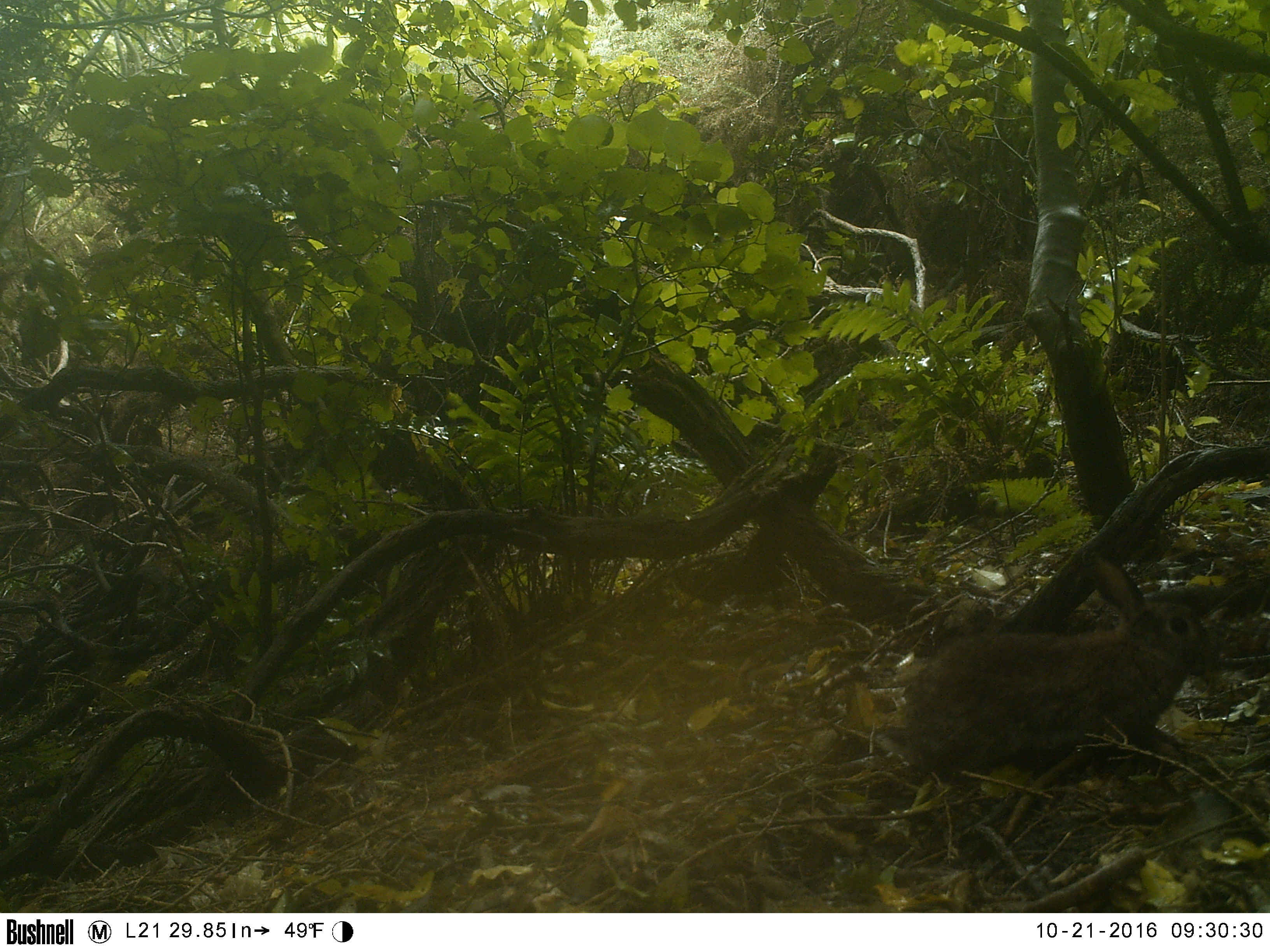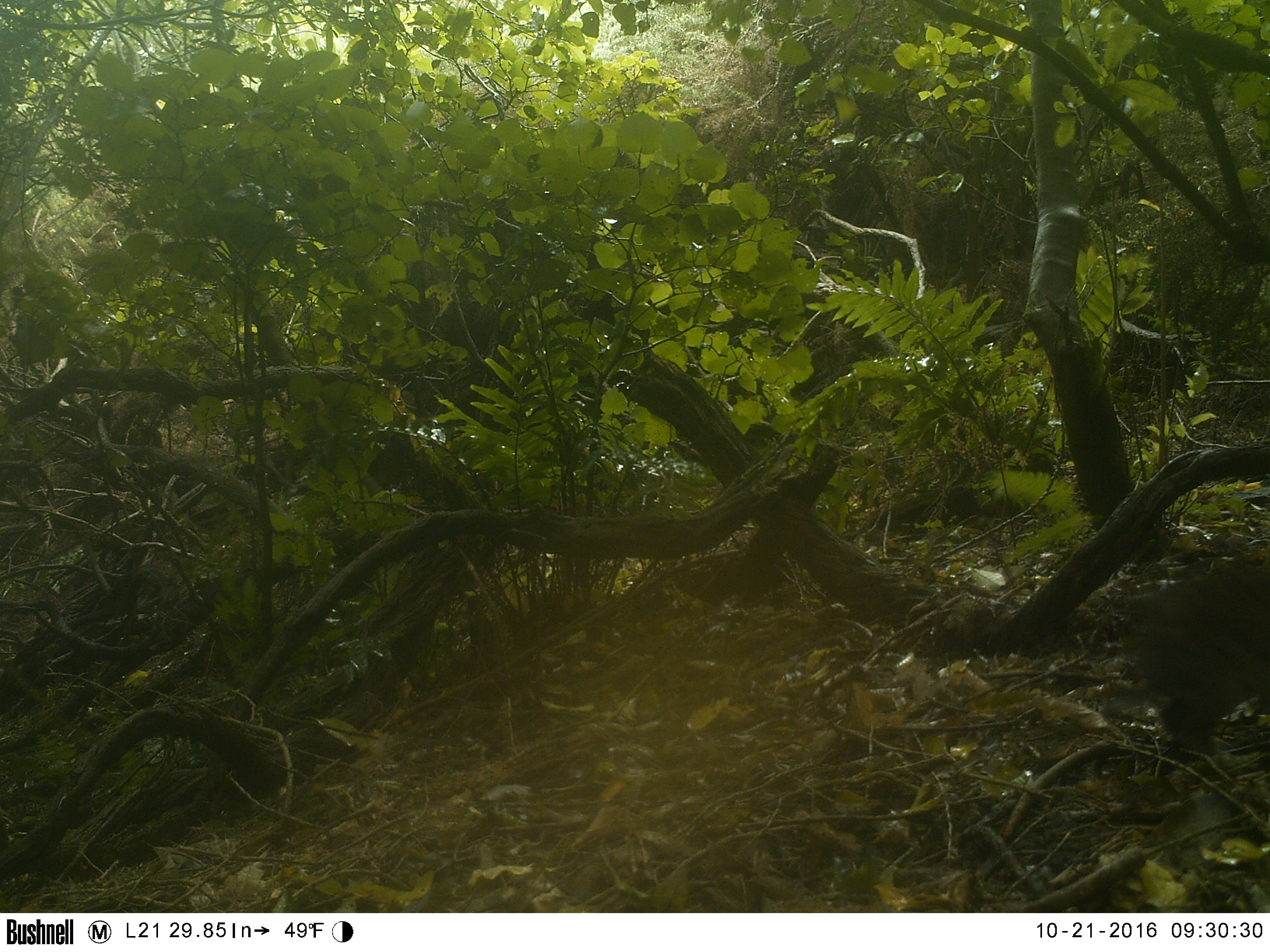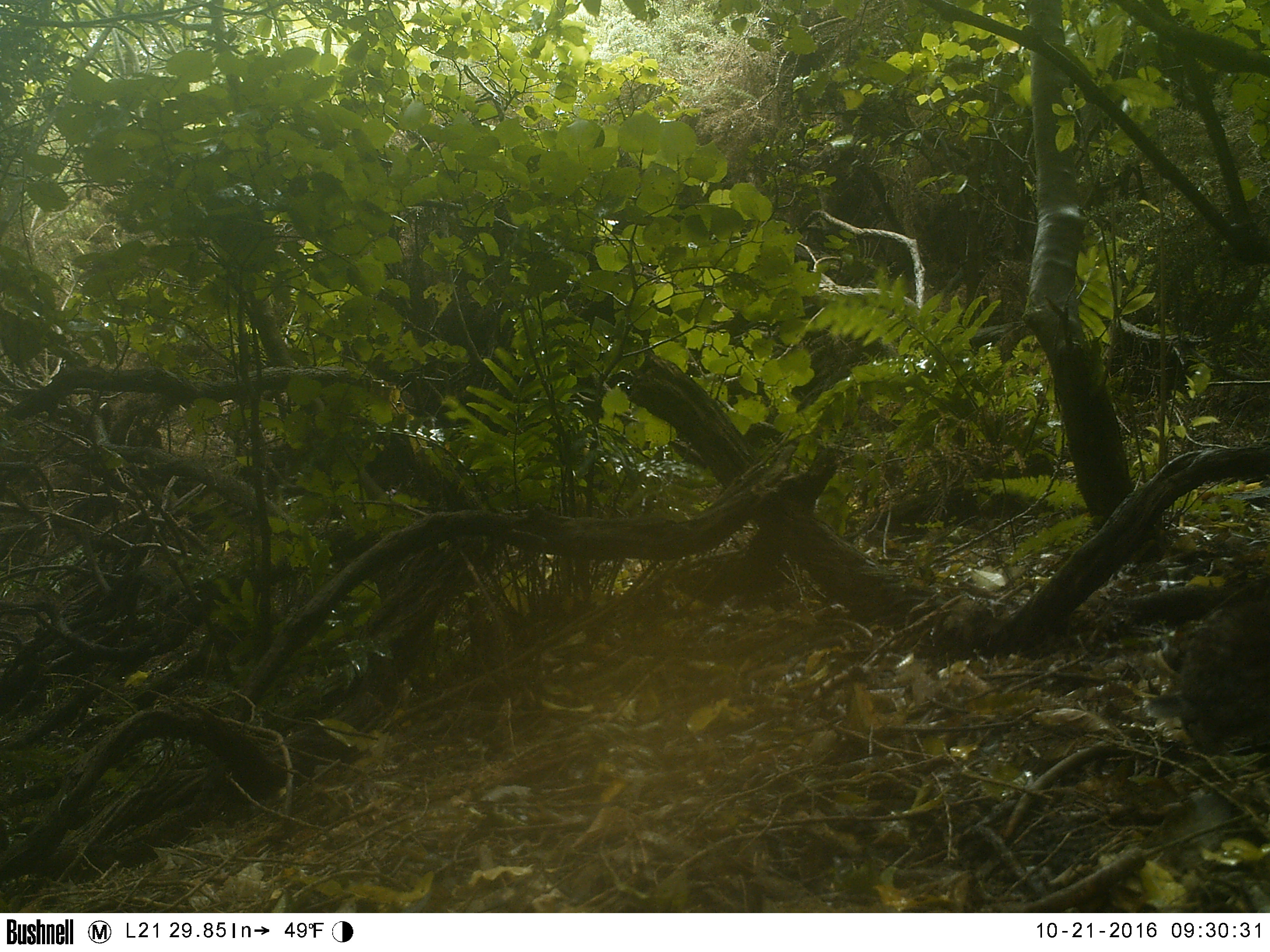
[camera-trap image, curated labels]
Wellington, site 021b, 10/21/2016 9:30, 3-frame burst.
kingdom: Animalia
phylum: Chordata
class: Mammalia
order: Lagomorpha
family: Leporidae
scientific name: Leporidae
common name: rabbit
Rabbit (Leporidae).